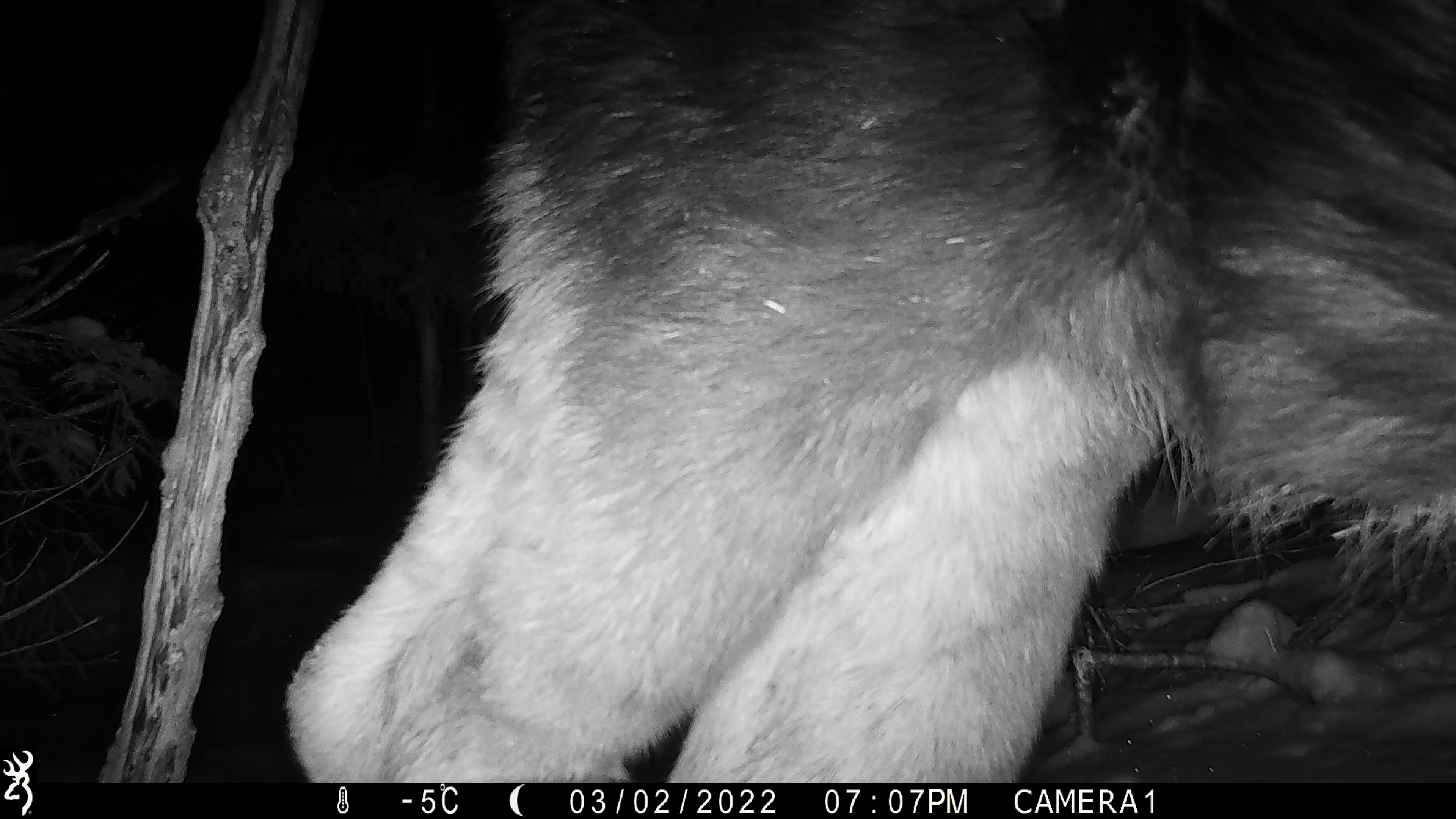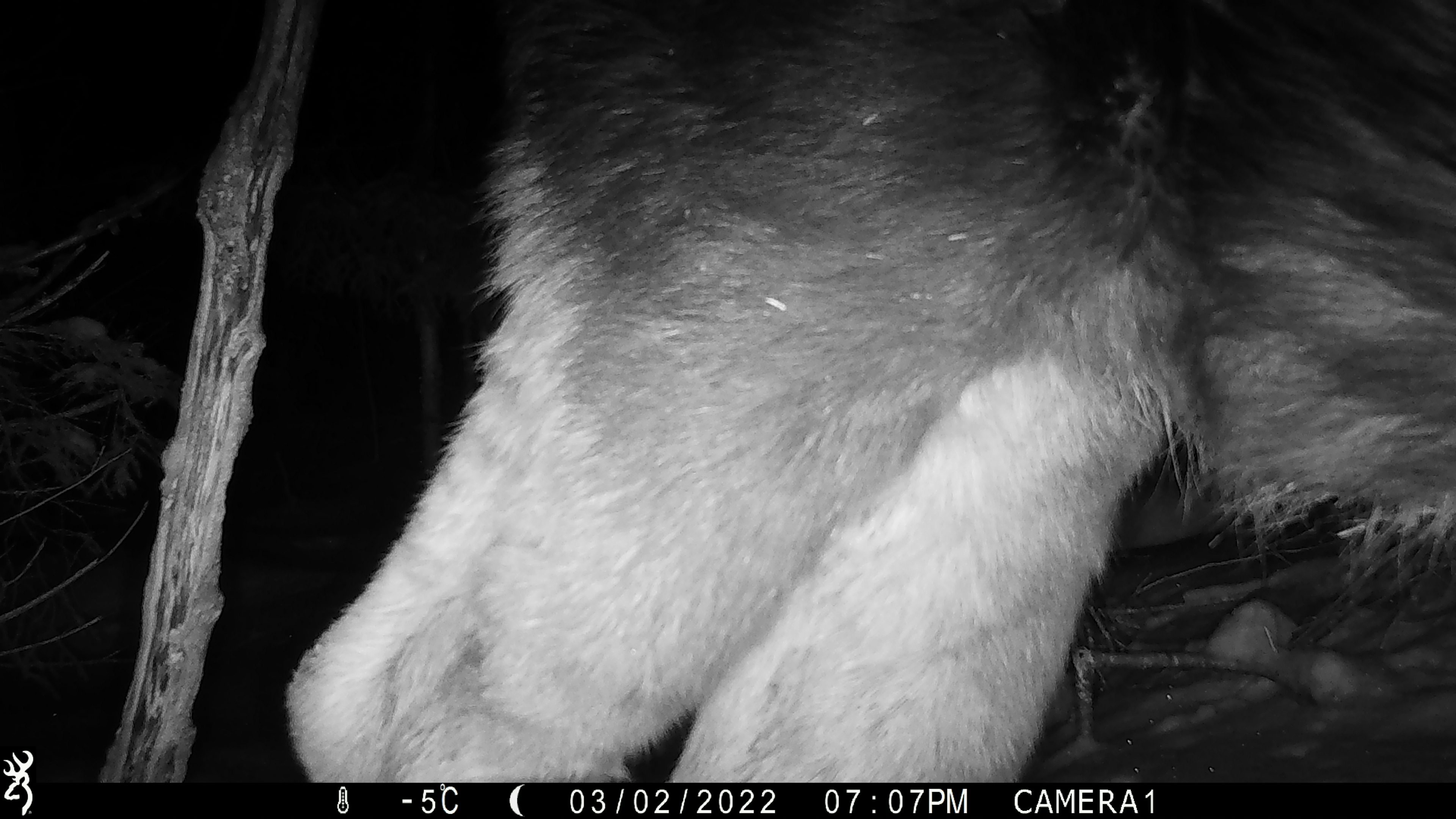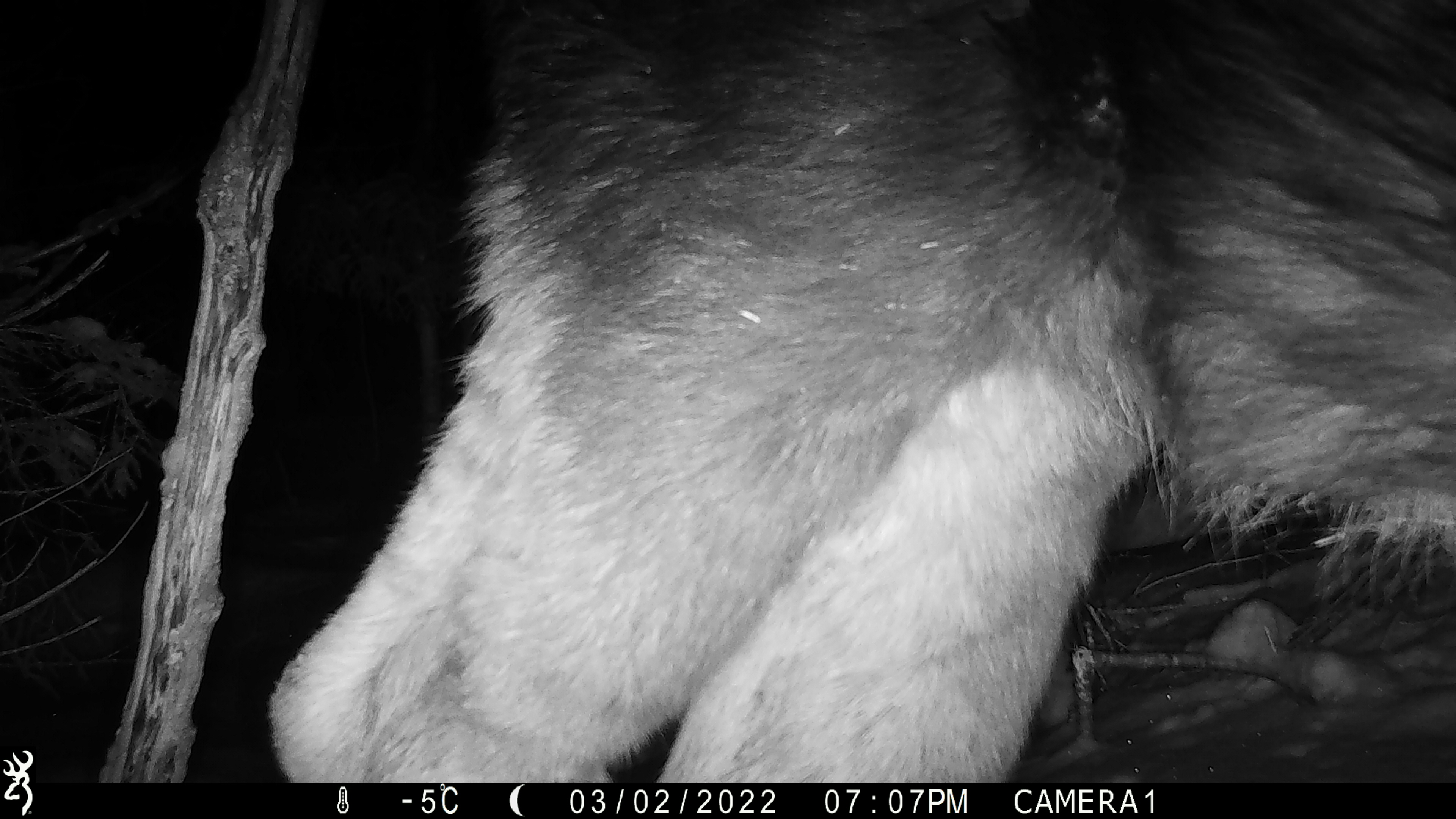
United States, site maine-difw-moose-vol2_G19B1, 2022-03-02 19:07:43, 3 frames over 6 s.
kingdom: Animalia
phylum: Chordata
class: Mammalia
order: Artiodactyla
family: Cervidae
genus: Alces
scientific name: Alces alces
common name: moose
Moose (Alces alces).